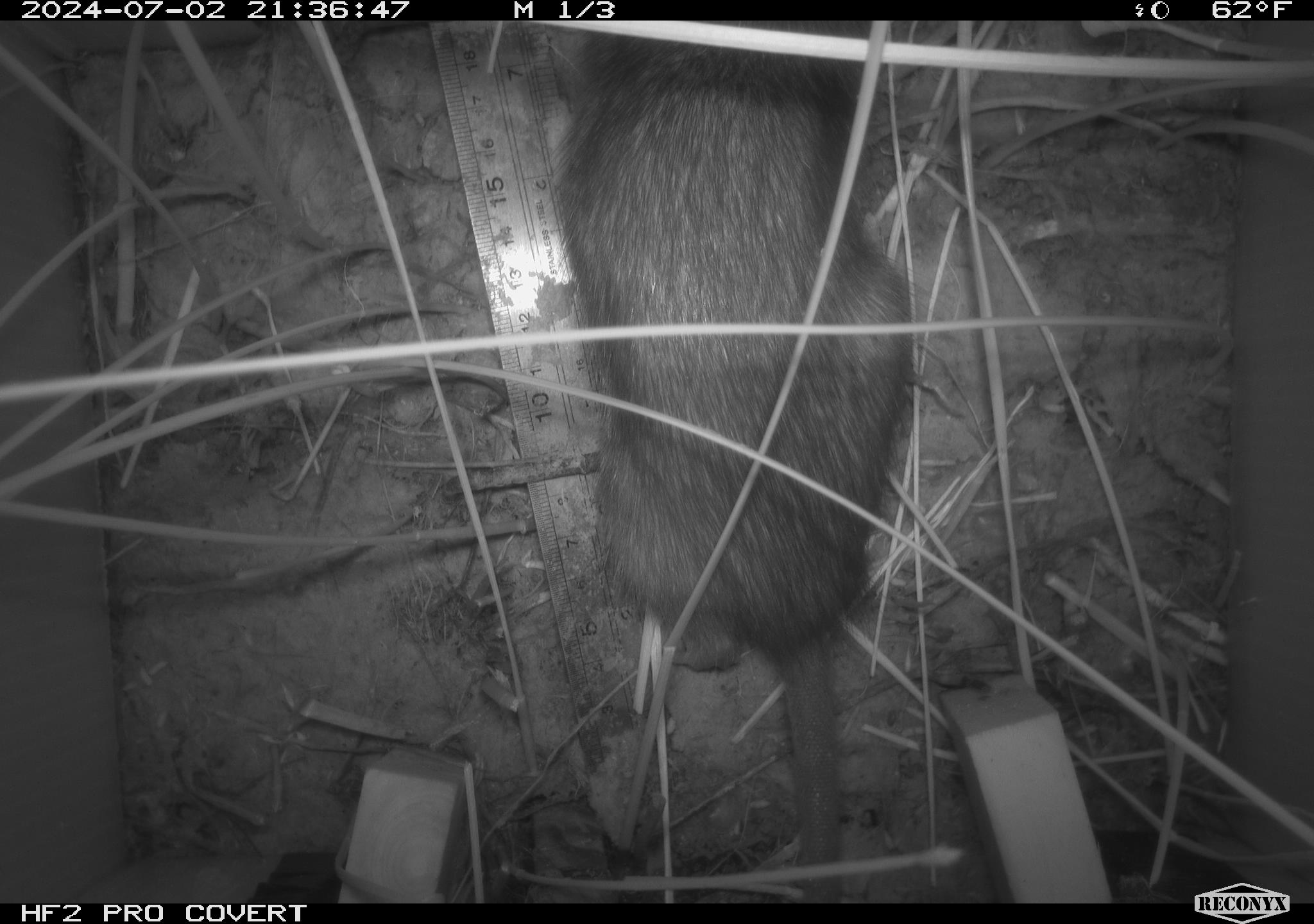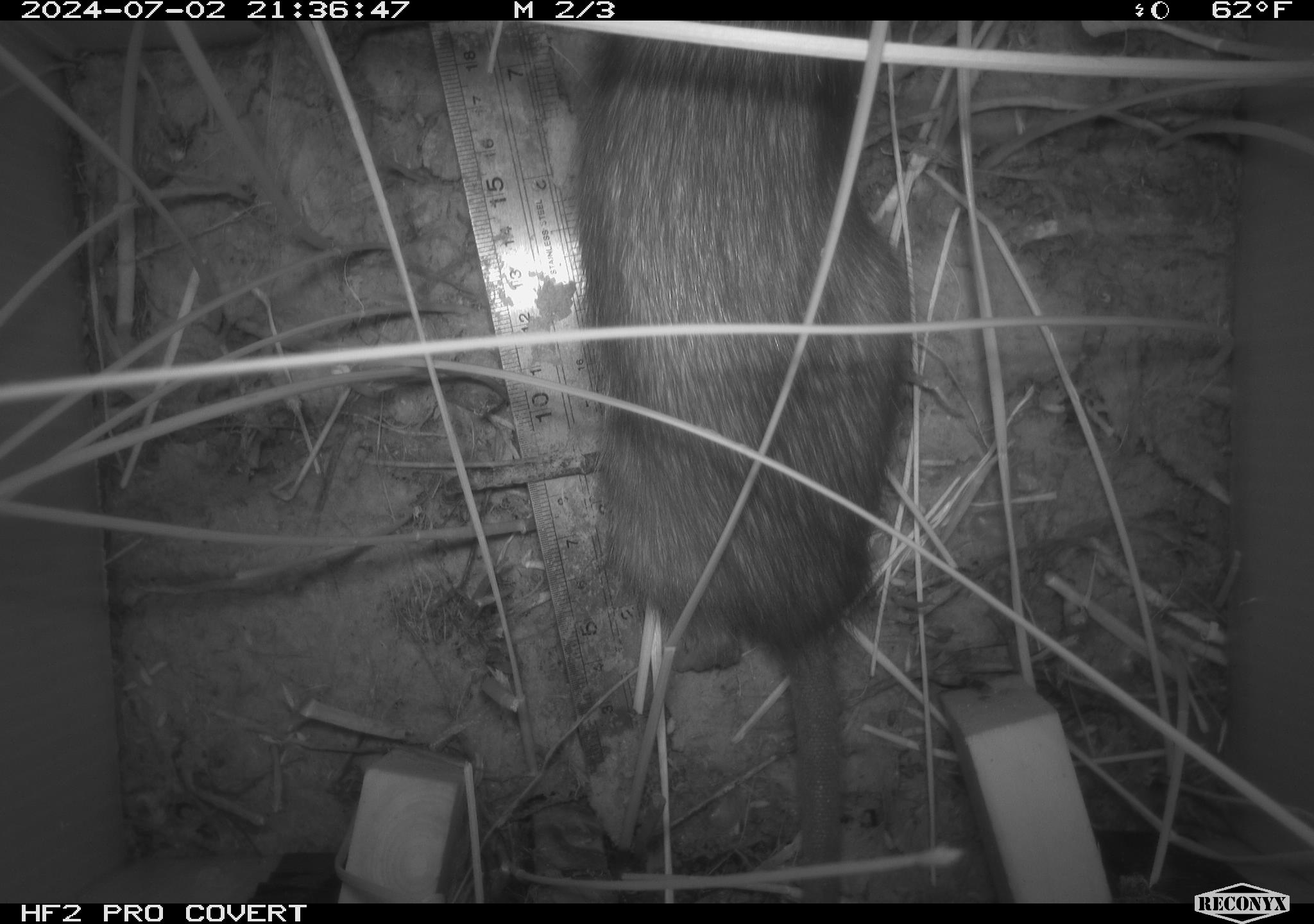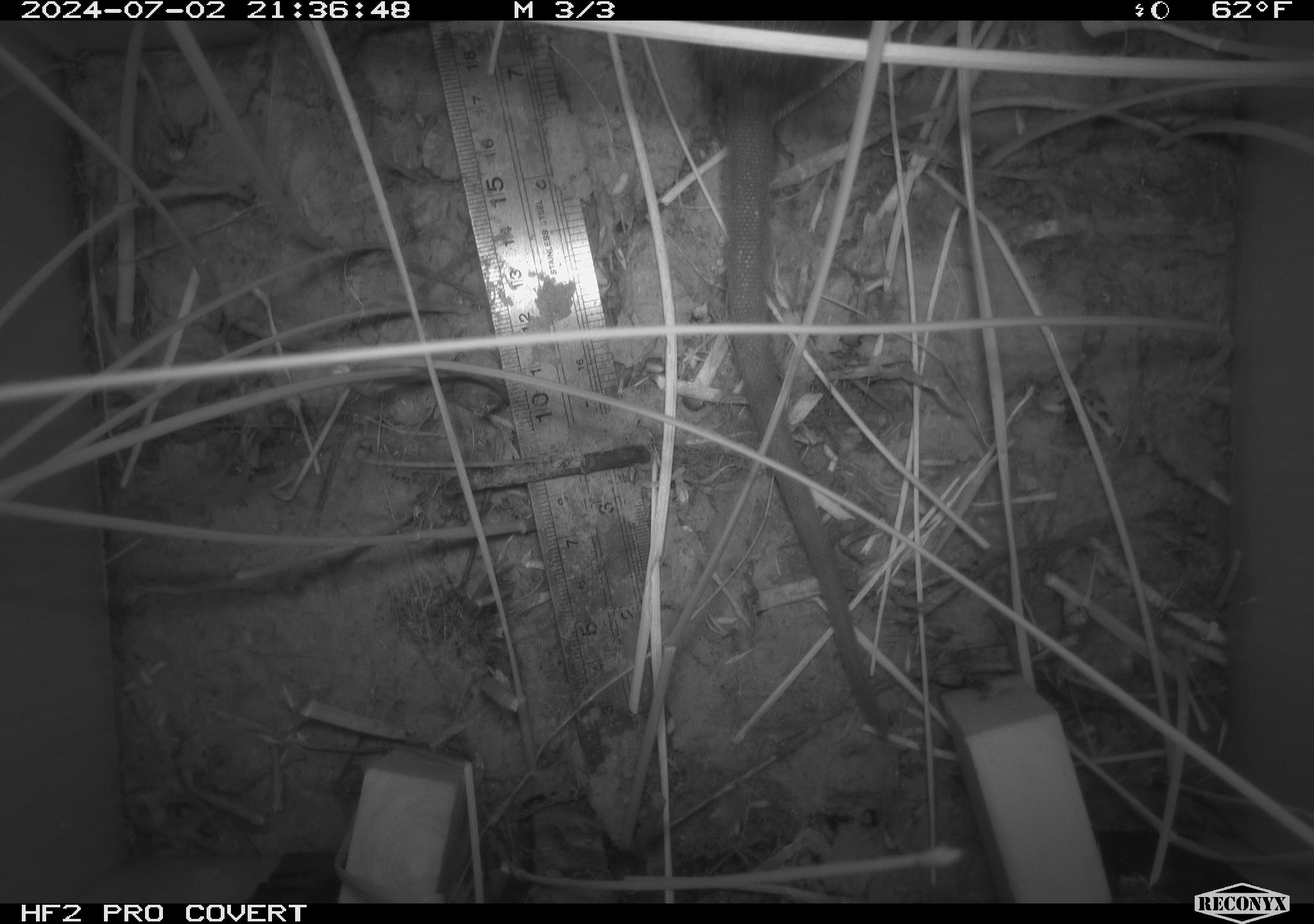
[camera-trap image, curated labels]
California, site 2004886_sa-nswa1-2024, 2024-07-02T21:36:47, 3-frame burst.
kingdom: Animalia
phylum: Chordata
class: Mammalia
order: Rodentia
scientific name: Rodentia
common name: rodent